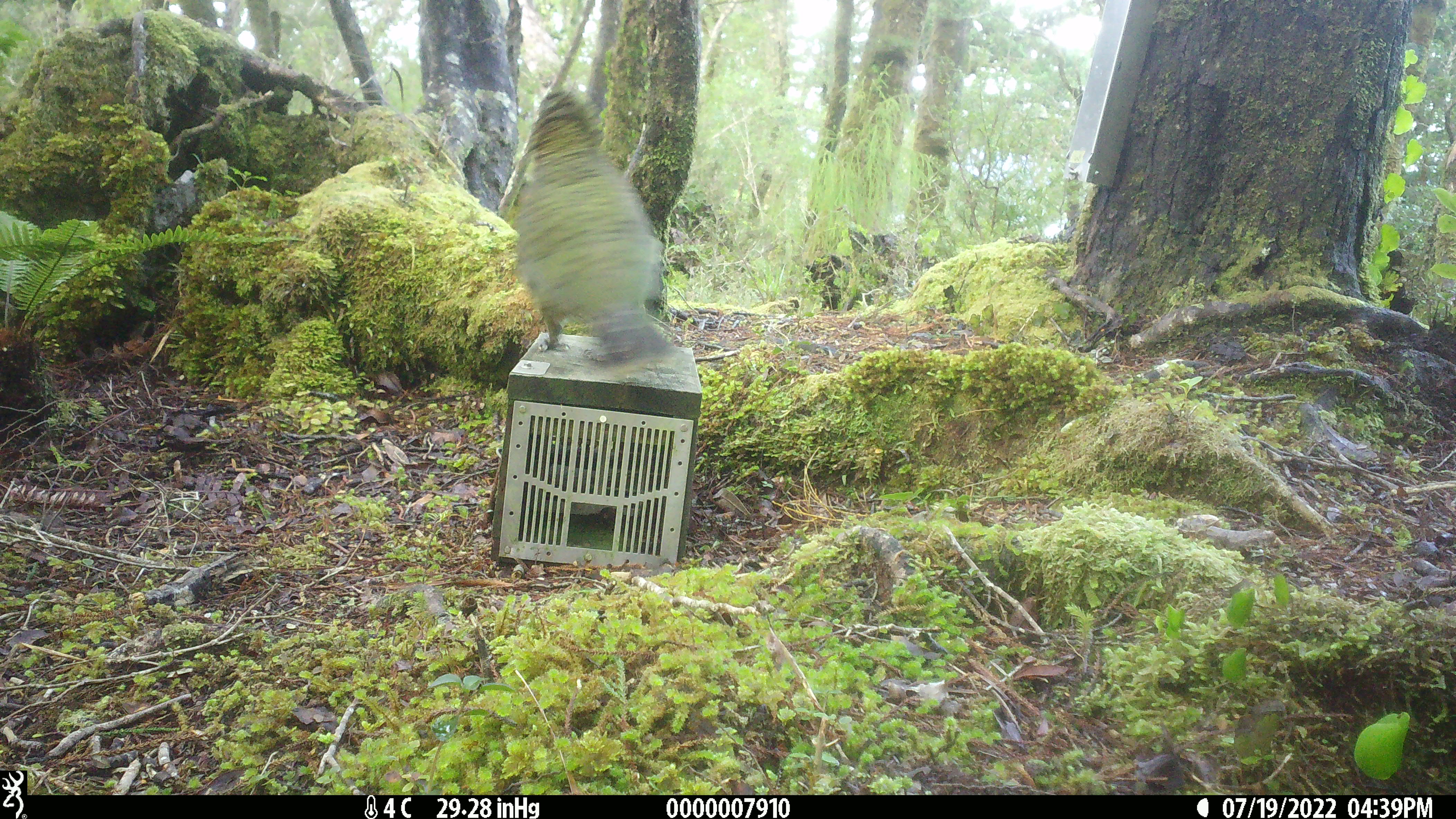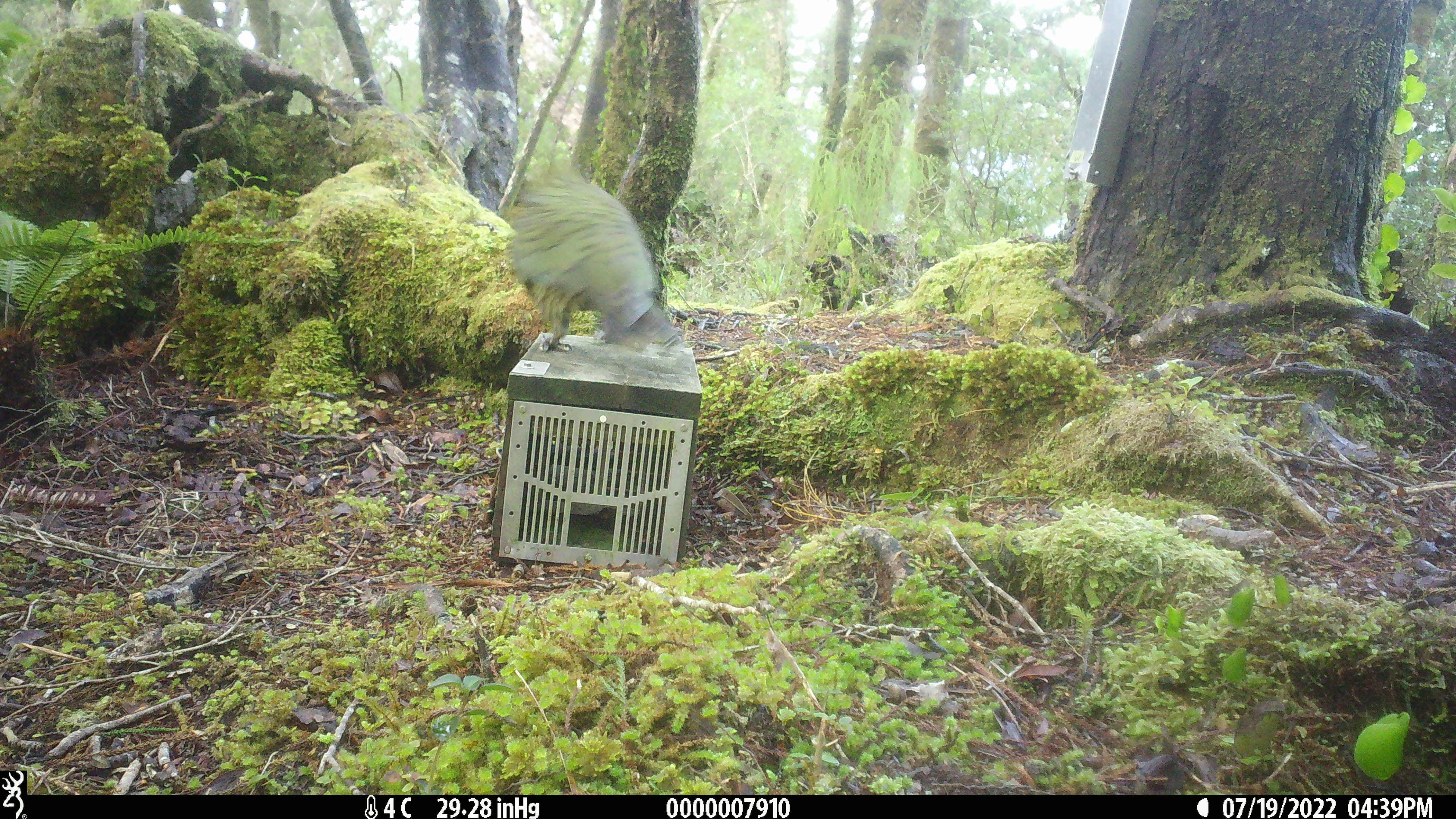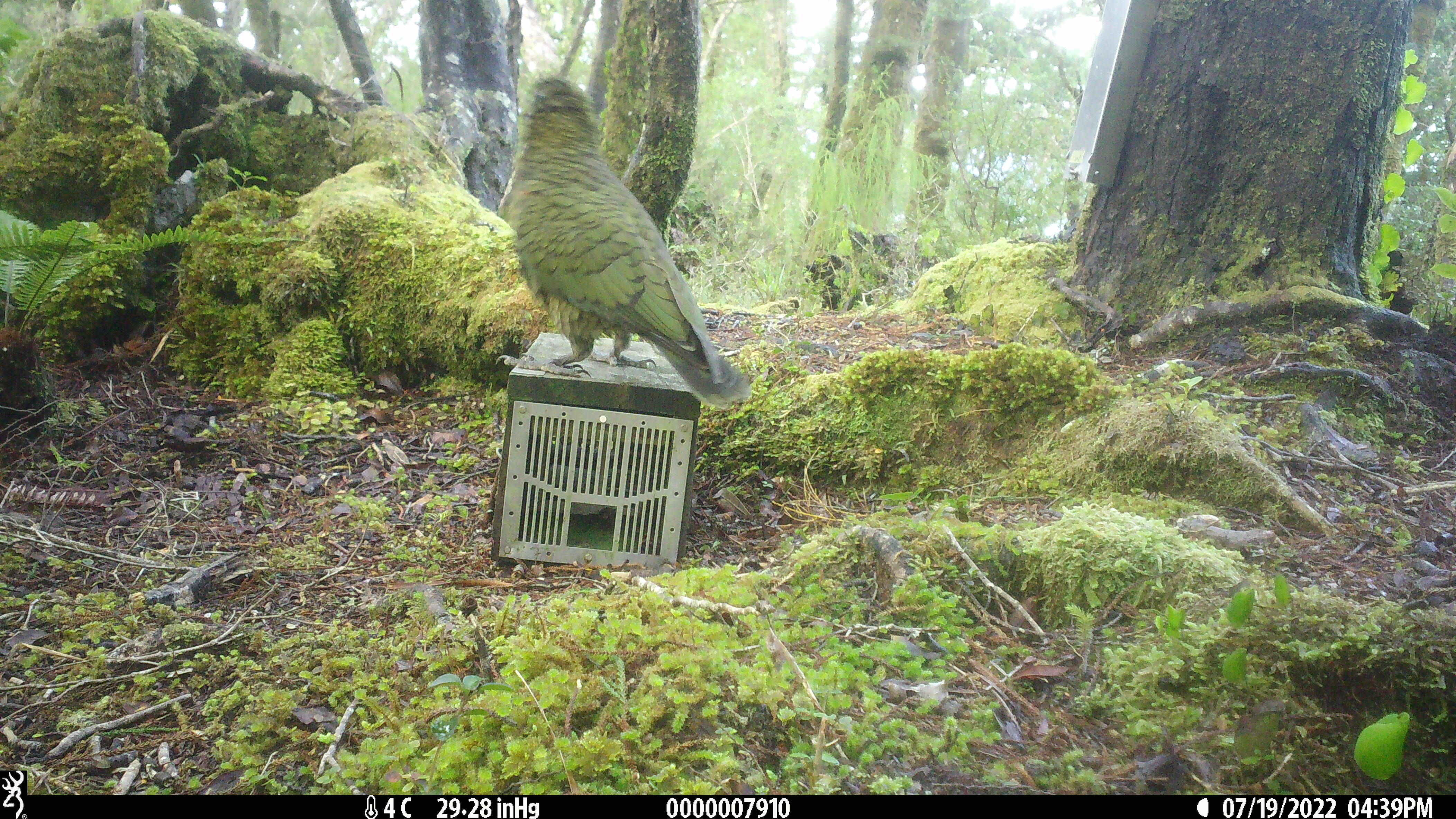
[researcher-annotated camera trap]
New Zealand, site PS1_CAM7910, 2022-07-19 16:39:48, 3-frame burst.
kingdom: Animalia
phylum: Chordata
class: Aves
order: Psittaciformes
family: Strigopidae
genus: Nestor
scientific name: Nestor notabilis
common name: kea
Kea (Nestor notabilis).